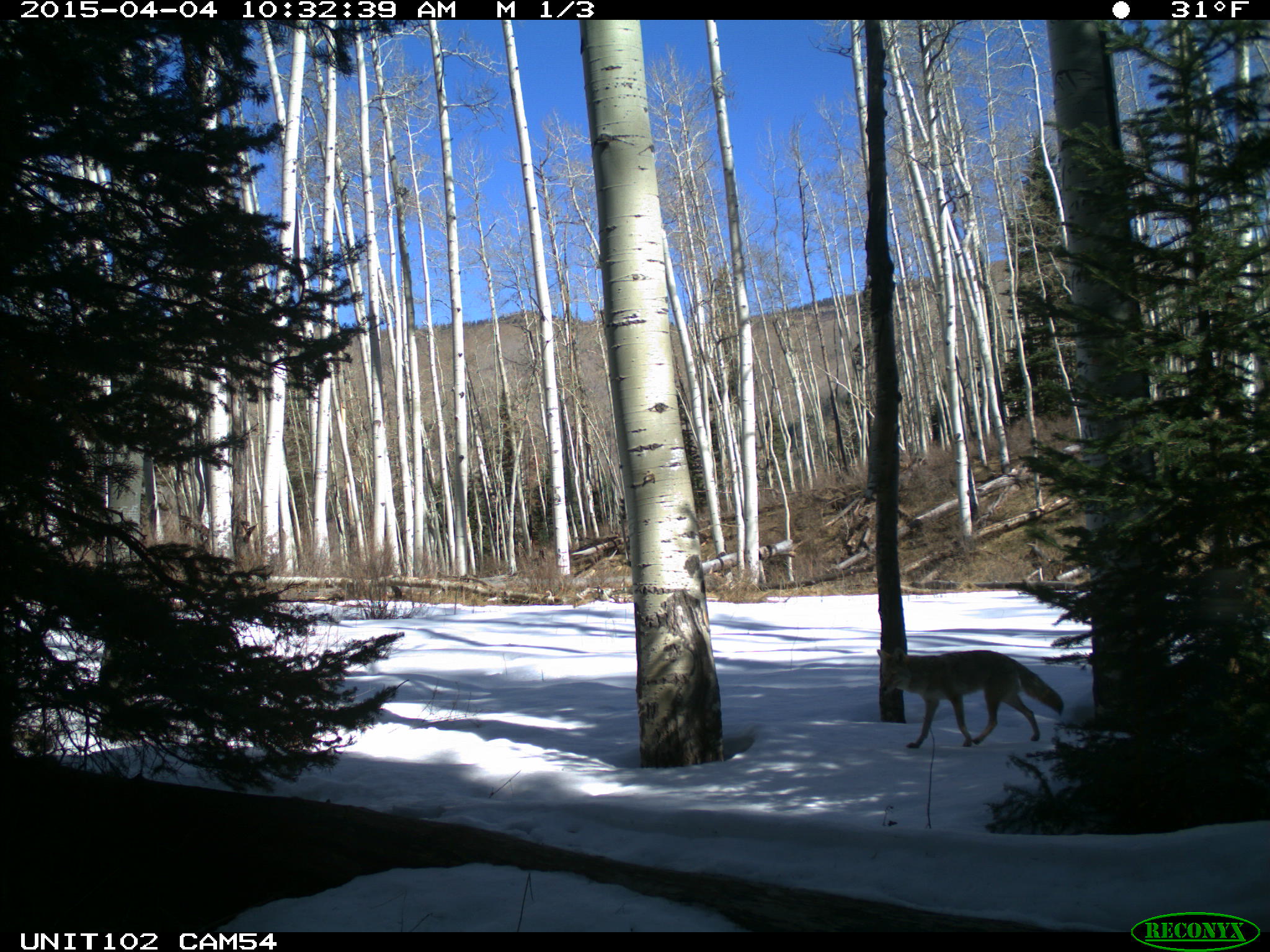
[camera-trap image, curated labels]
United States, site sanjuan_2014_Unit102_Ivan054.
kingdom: Animalia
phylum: Chordata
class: Mammalia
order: Carnivora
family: Canidae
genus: Canis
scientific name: Canis latrans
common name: coyote